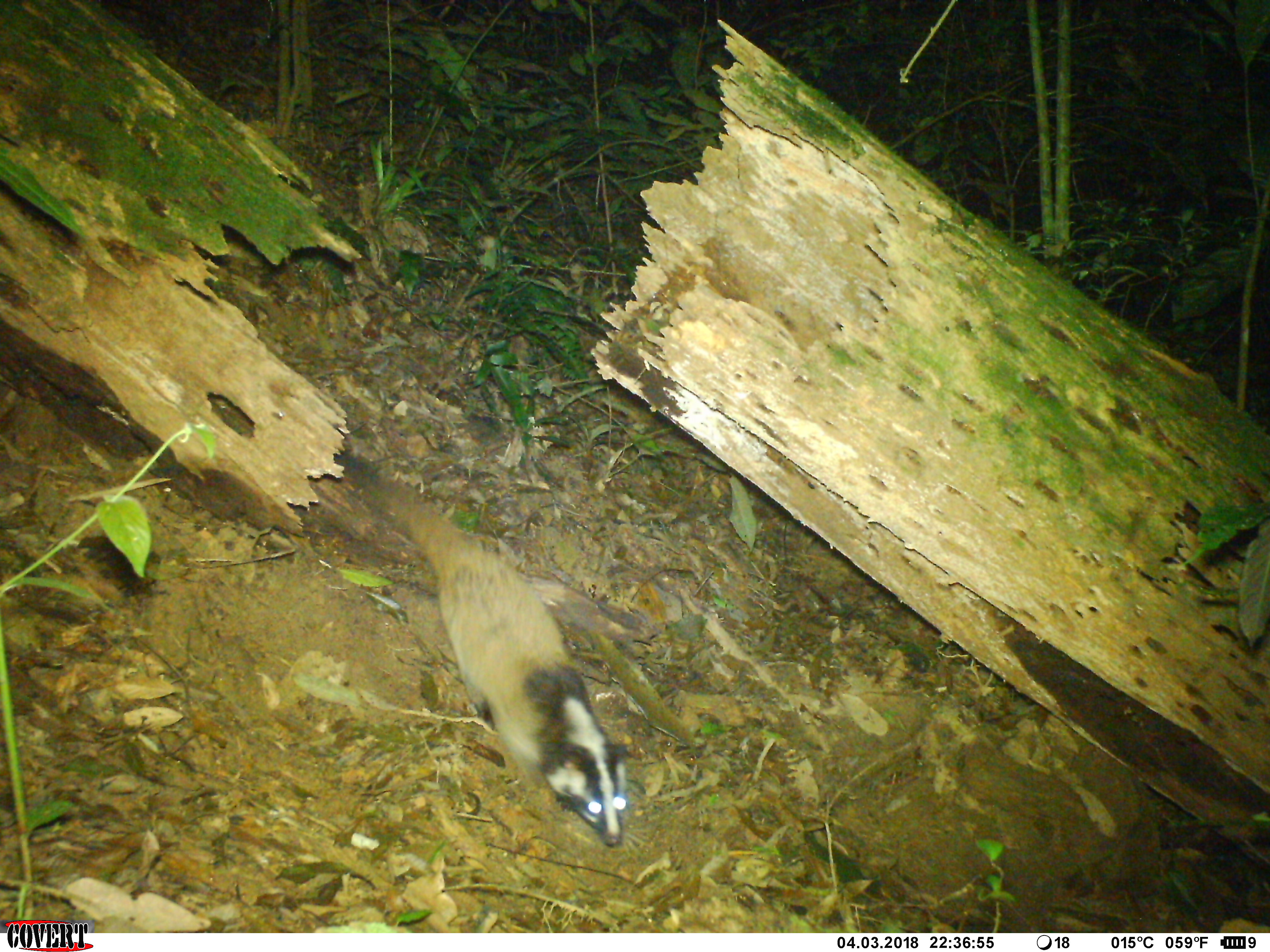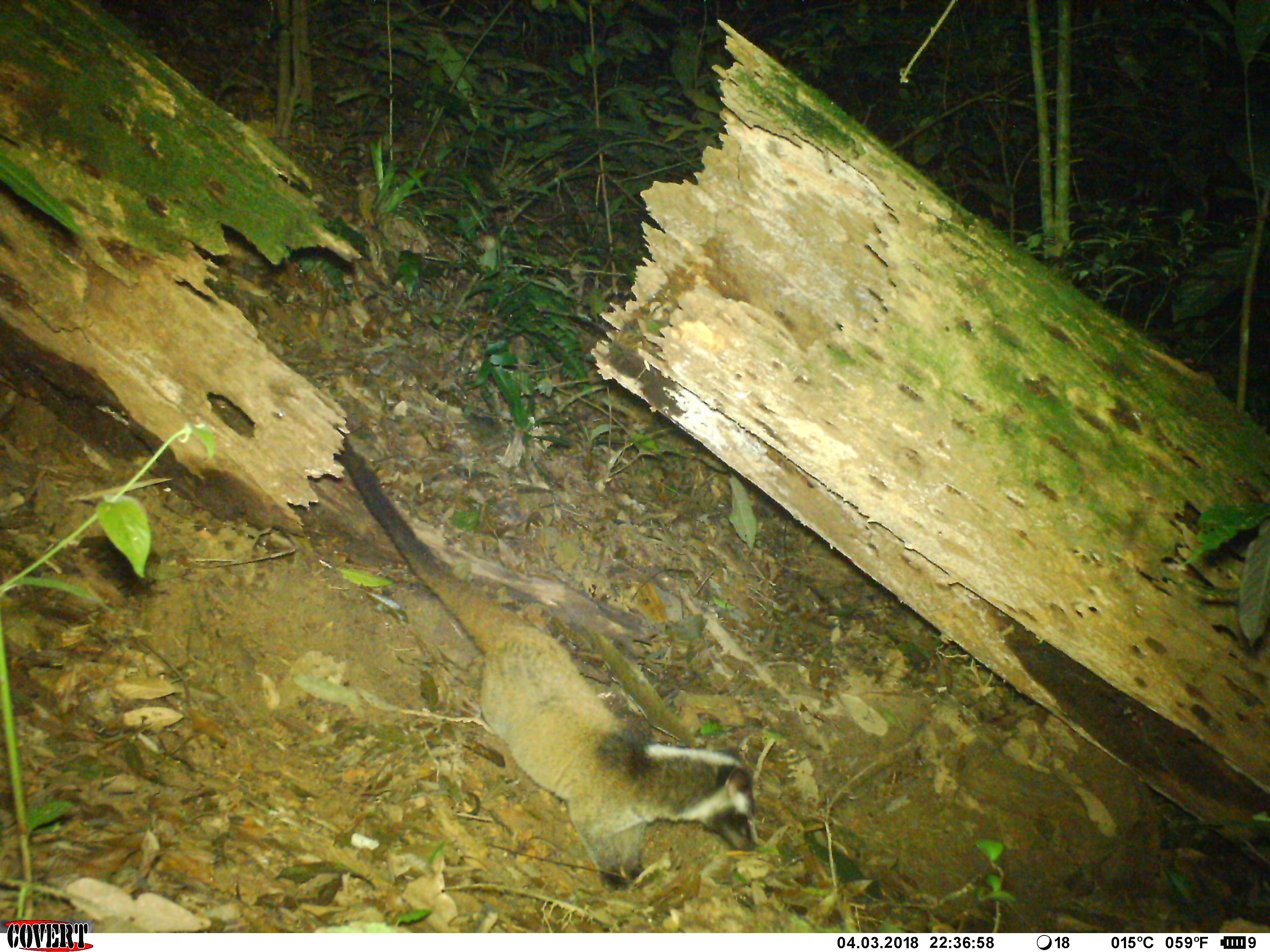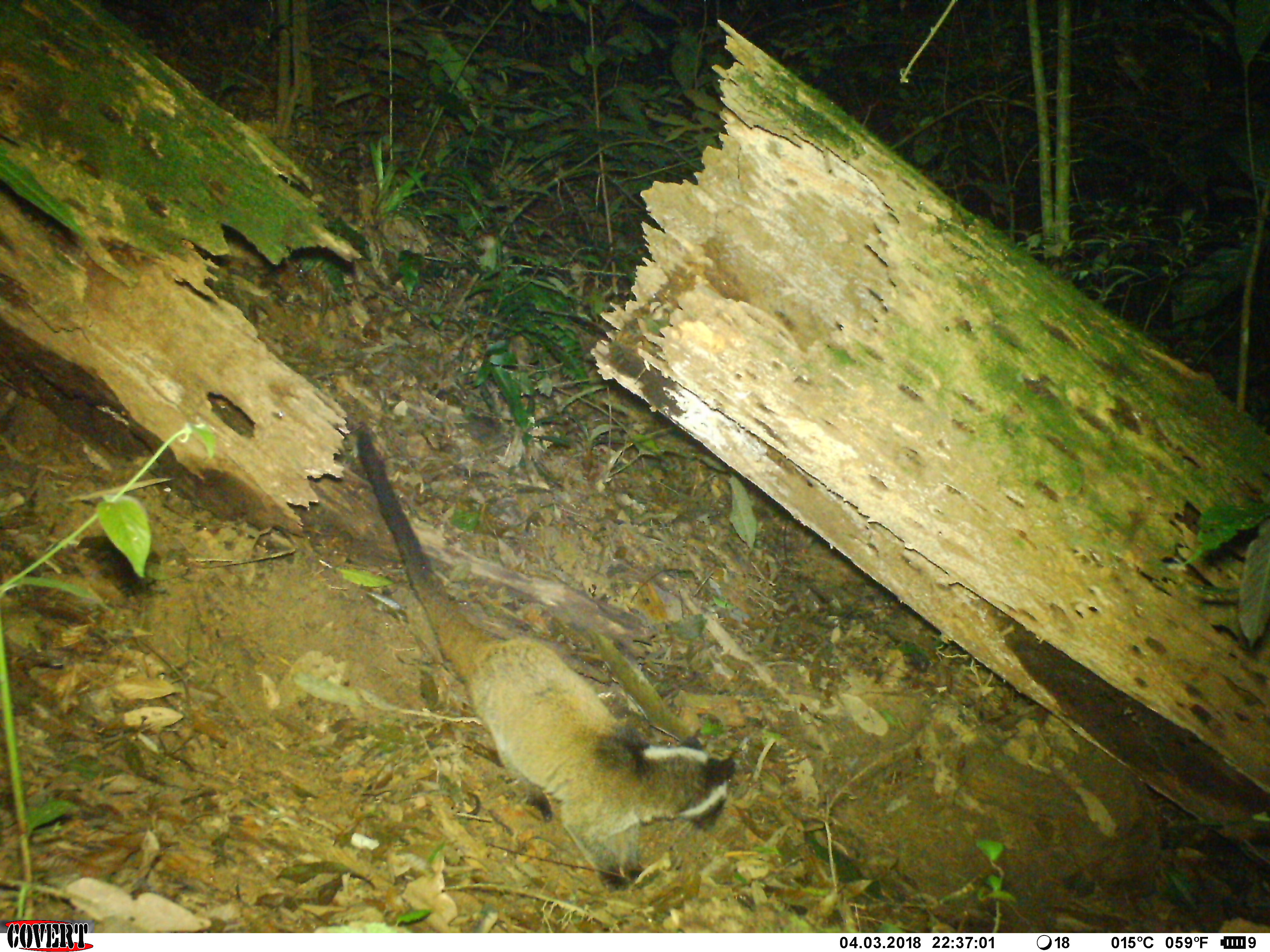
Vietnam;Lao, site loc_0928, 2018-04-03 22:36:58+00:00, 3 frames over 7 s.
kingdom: Animalia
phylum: Chordata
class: Mammalia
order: Carnivora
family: Viverridae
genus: Paguma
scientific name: Paguma larvata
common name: masked palm civet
Masked palm civet (Paguma larvata). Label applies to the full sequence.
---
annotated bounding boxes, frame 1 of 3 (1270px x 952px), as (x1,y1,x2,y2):
masked palm civet: (335,450,629,846)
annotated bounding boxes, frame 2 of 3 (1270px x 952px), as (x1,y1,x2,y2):
masked palm civet: (332,424,760,891)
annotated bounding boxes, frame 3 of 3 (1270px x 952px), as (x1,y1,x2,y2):
masked palm civet: (353,429,734,892)